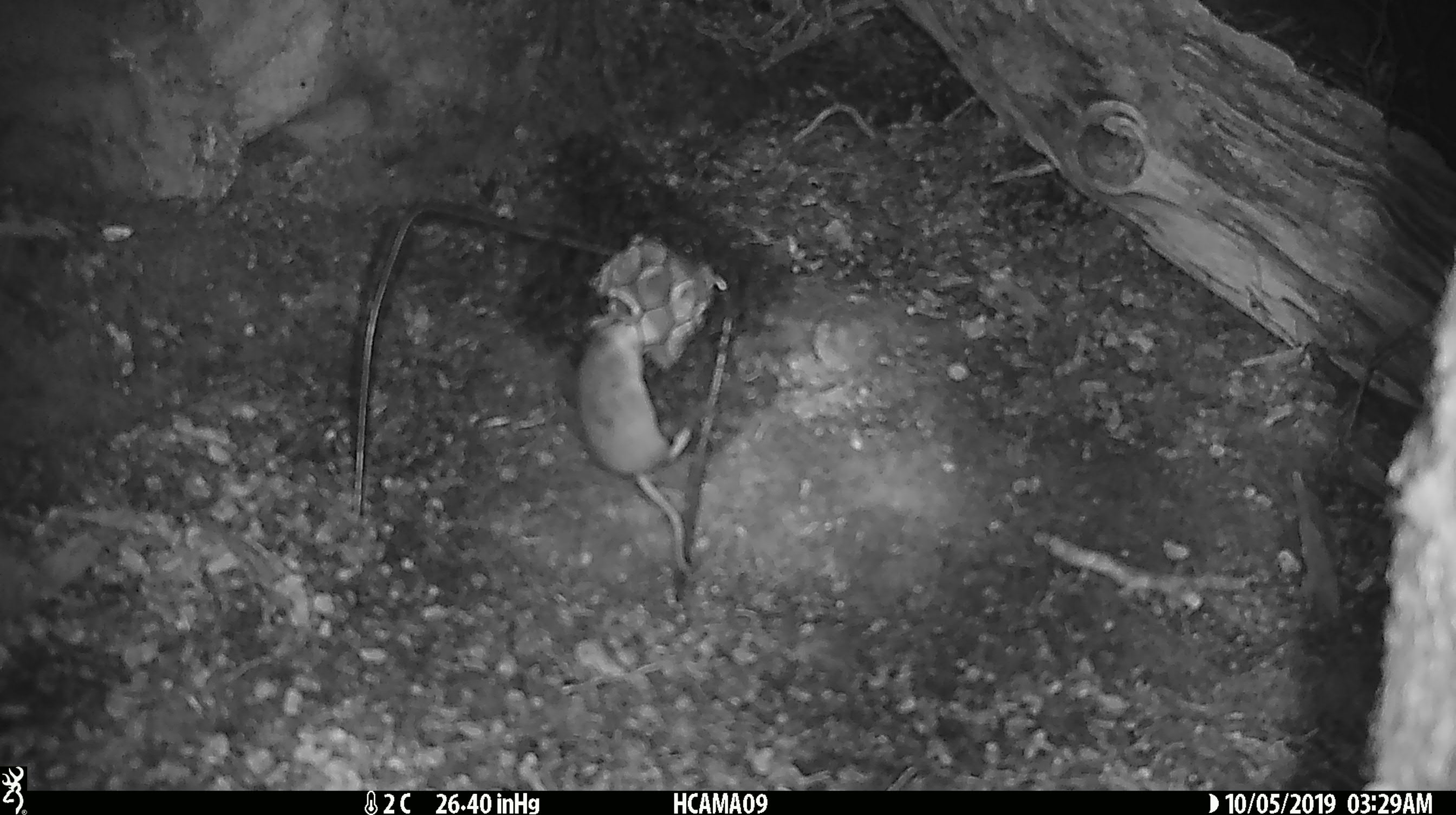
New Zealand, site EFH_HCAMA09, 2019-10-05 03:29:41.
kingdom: Animalia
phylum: Chordata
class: Mammalia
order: Rodentia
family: Muridae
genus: Mus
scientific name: Mus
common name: mouse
Mouse (Mus).